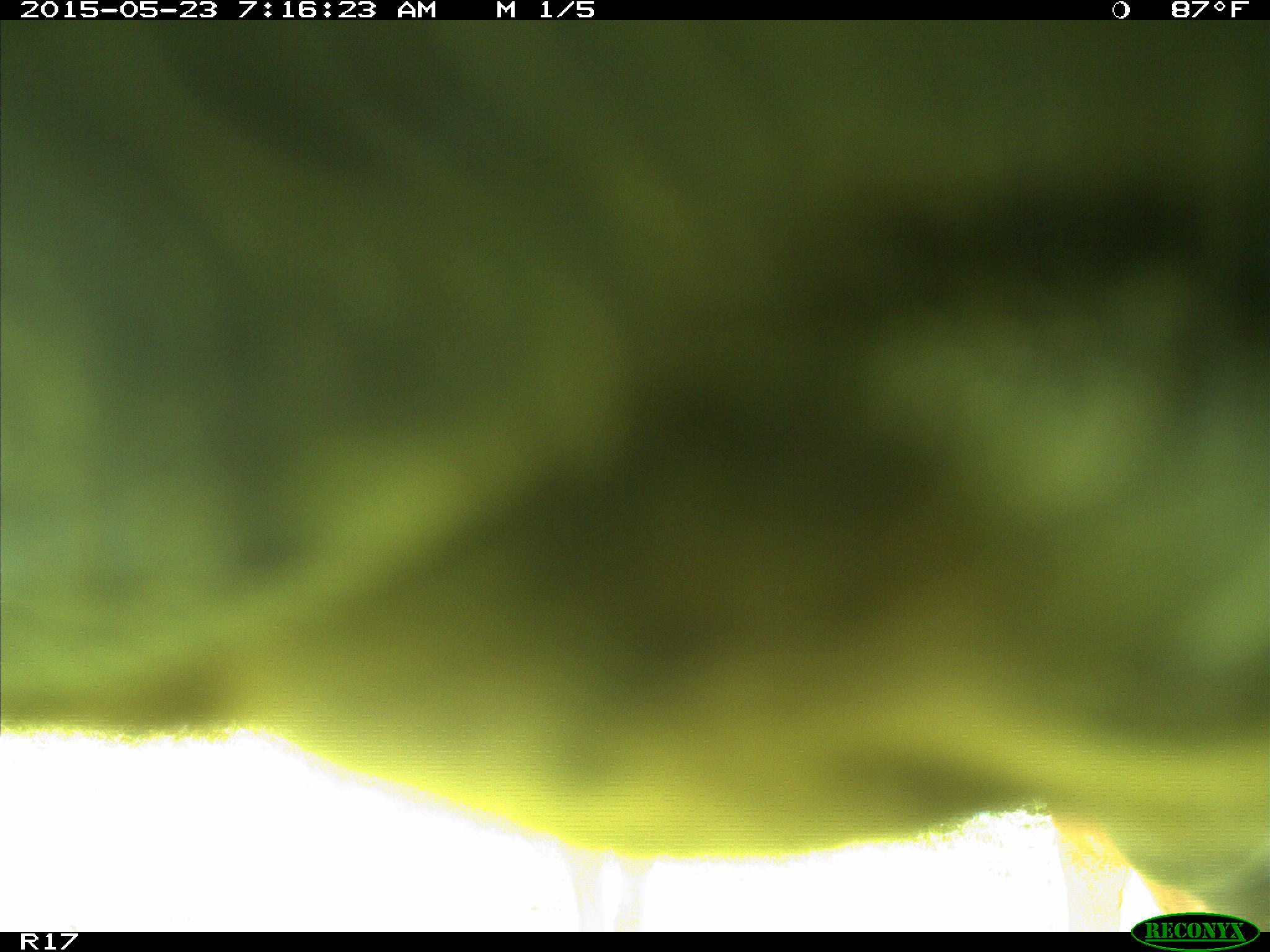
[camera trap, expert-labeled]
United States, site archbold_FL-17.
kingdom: Animalia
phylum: Chordata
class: Mammalia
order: Artiodactyla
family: Bovidae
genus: Bos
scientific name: Bos taurus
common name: domestic cow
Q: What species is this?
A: Bos taurus (domestic cow).